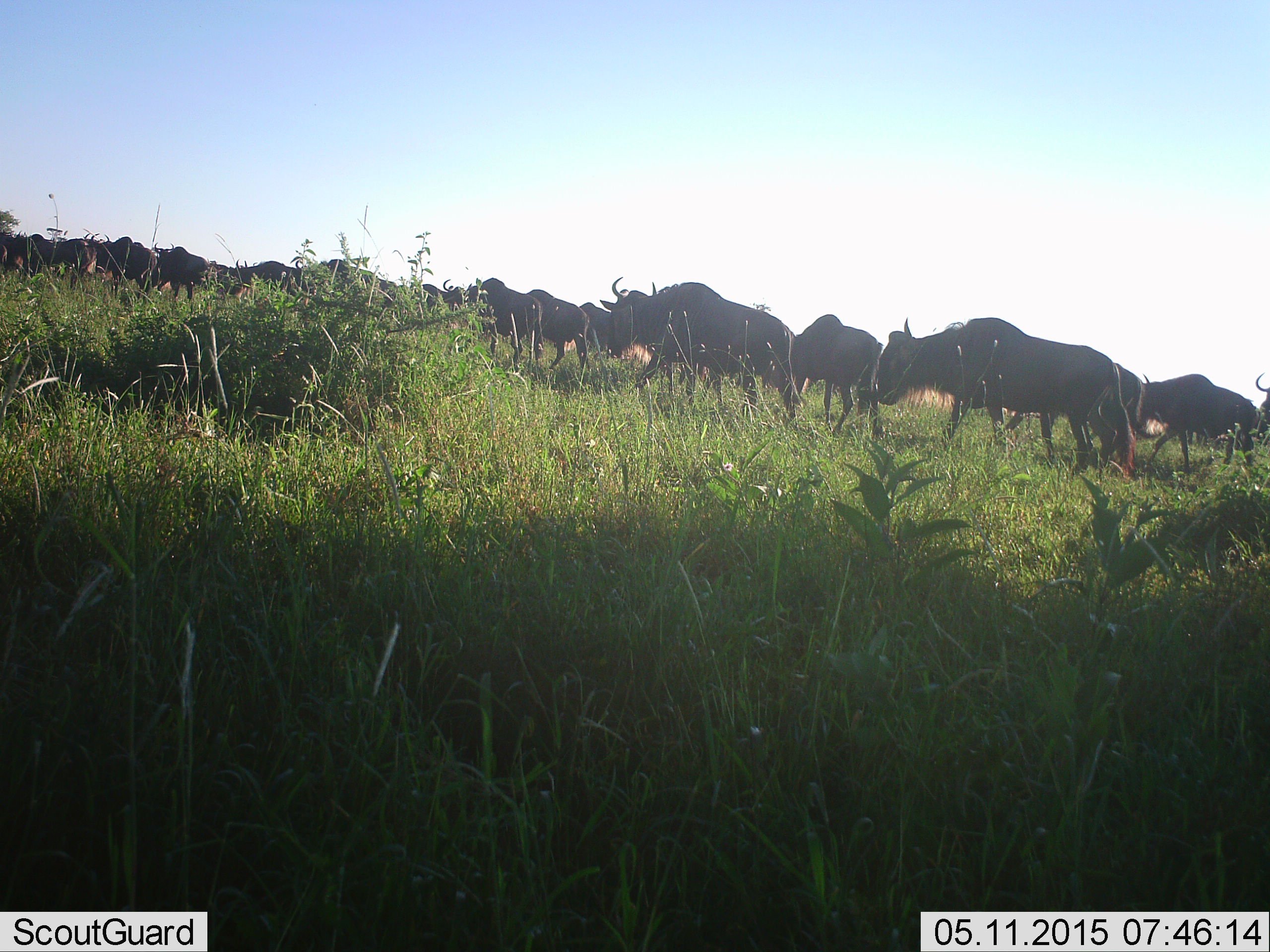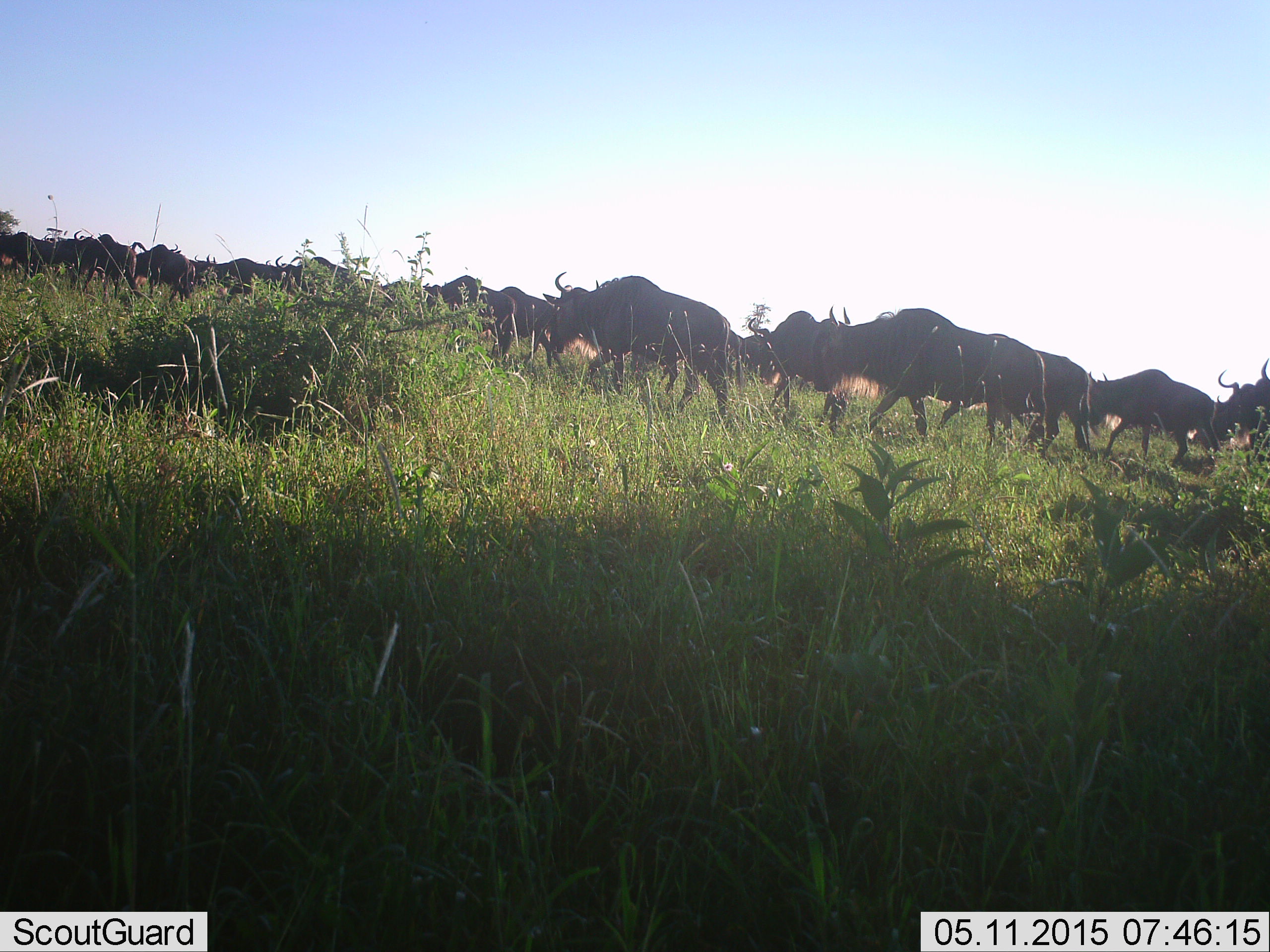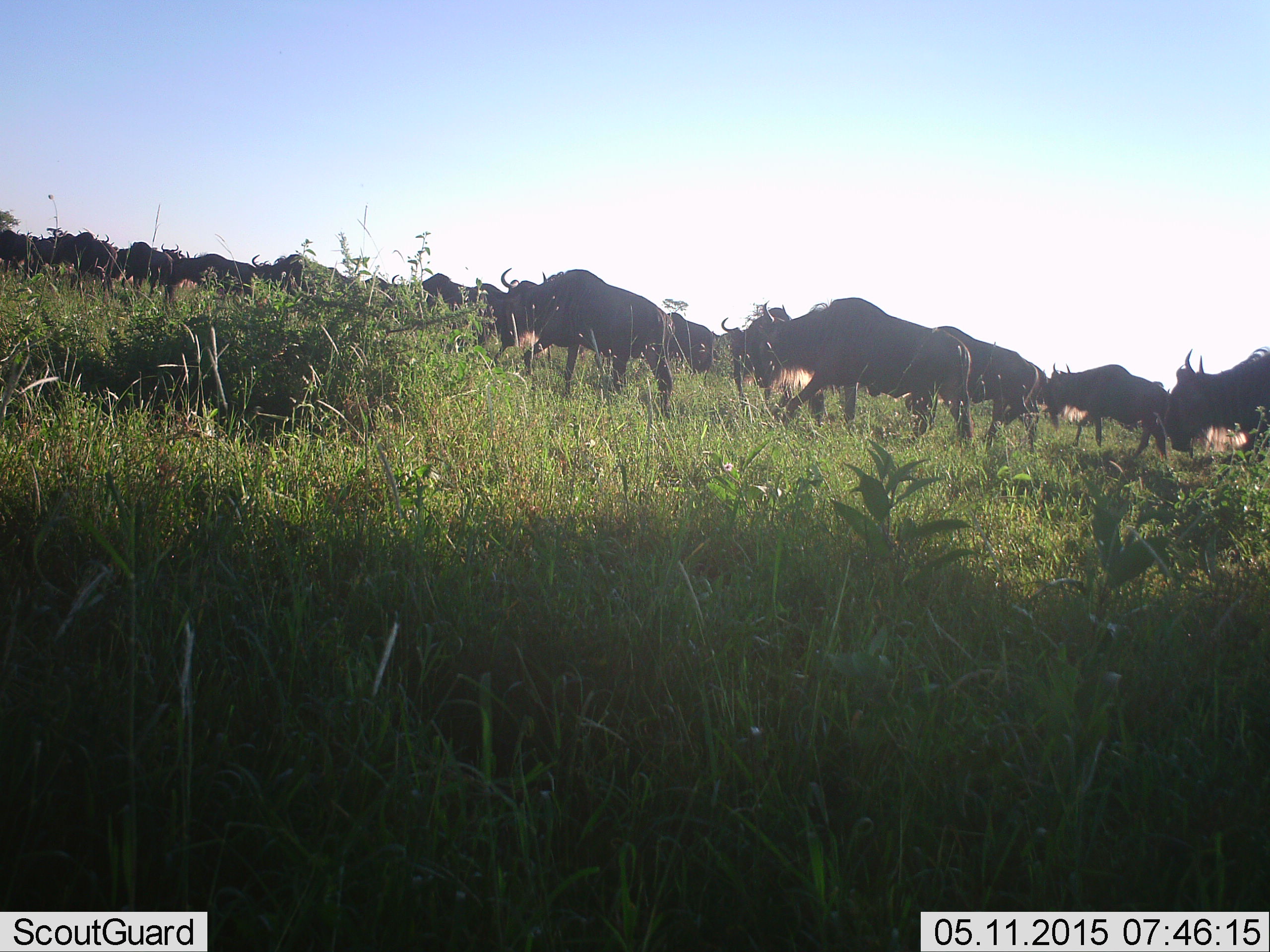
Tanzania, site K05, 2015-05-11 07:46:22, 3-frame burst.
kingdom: Animalia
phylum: Chordata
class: Mammalia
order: Artiodactyla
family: Bovidae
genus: Connochaetes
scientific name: Connochaetes taurinus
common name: blue wildebeest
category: wildebeest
Wildebeest (blue wildebeest) (Connochaetes taurinus), count 11-50. Behavior (volunteer vote fractions): standing 0%, resting 0%, moving 100%, interacting 0%. Young present (vote fraction): 0%. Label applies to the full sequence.